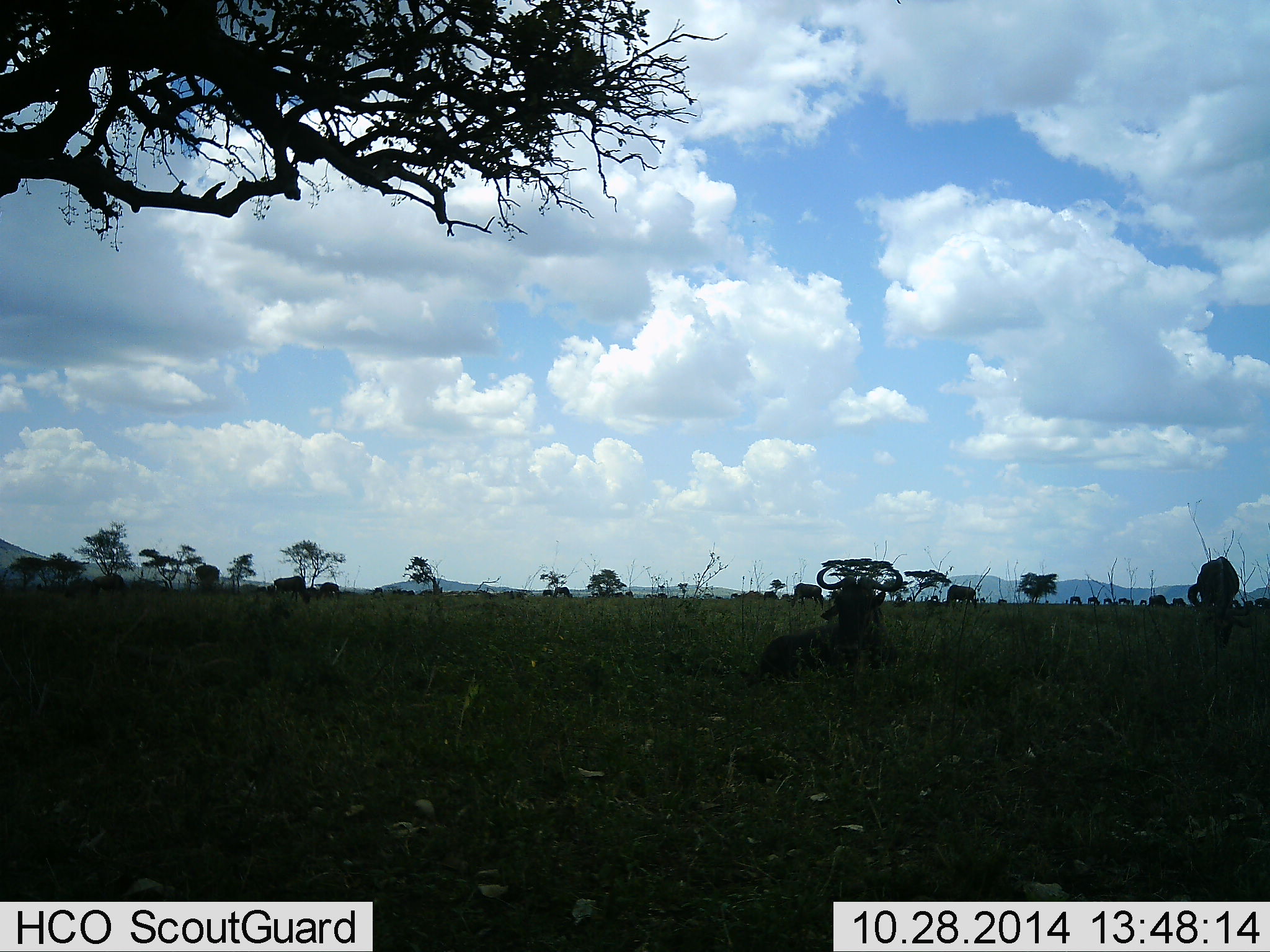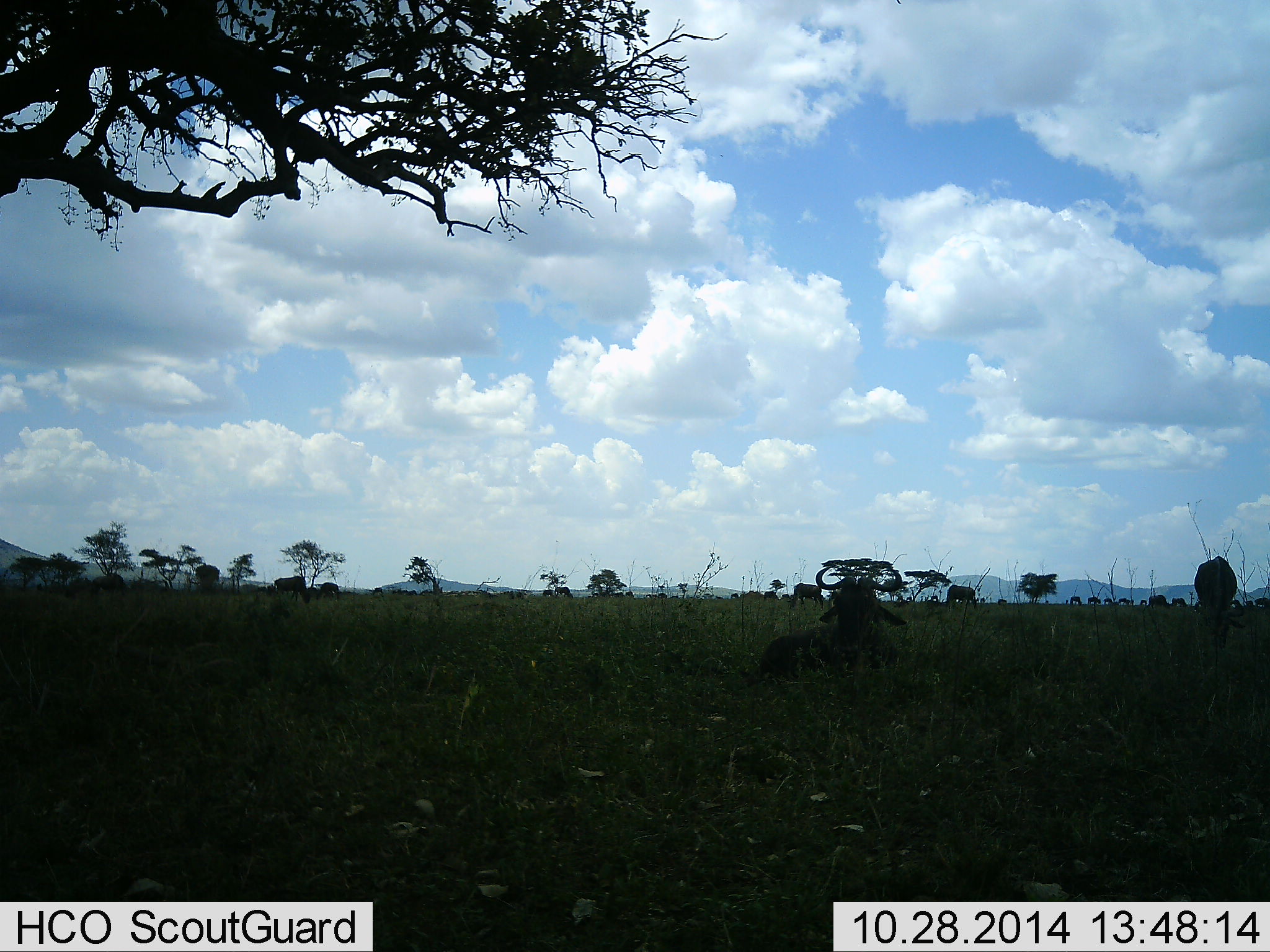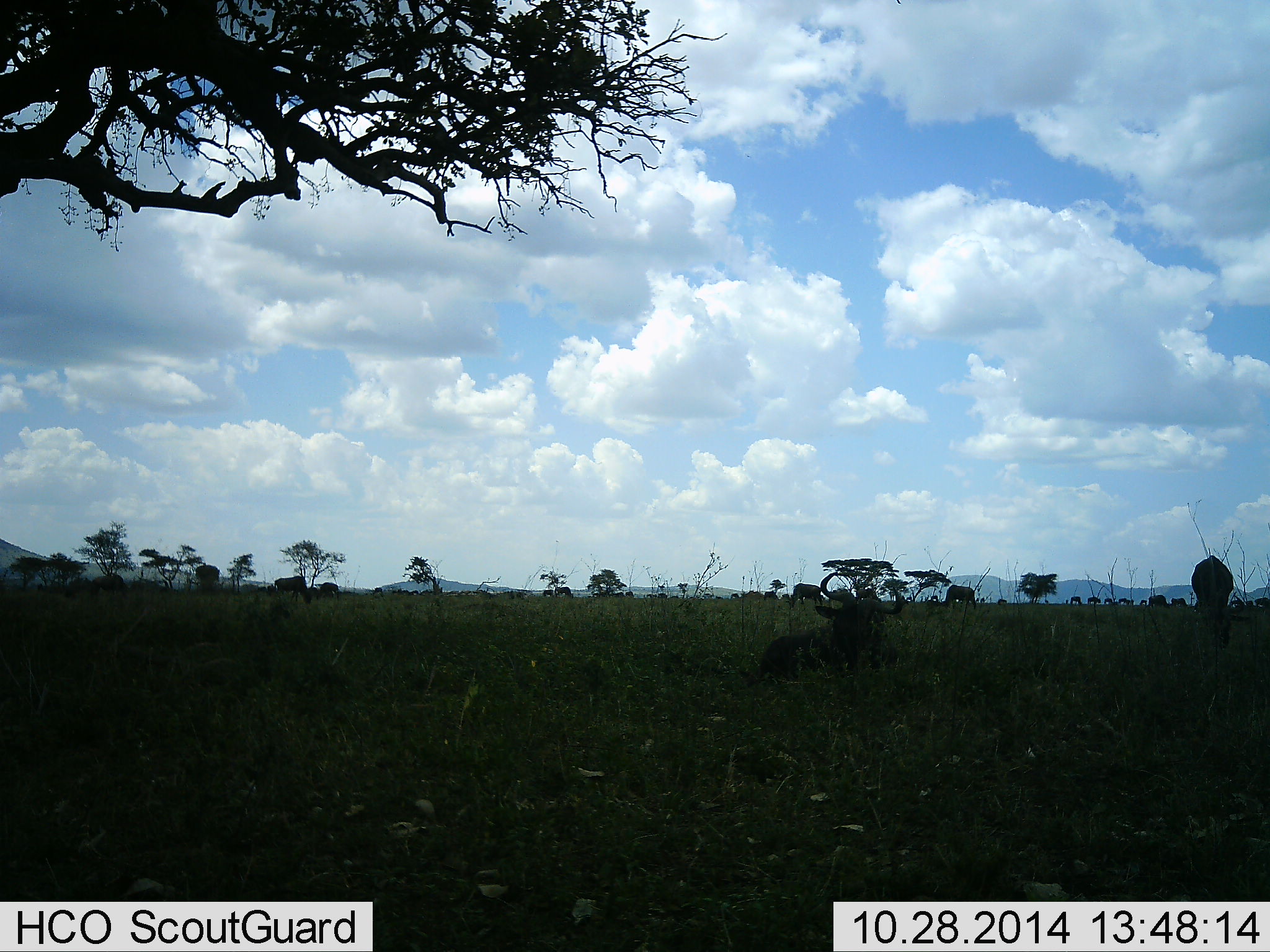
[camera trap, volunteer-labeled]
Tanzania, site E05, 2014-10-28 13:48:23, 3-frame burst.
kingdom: Animalia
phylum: Chordata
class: Mammalia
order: Artiodactyla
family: Bovidae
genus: Connochaetes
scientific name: Connochaetes taurinus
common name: blue wildebeest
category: wildebeest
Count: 11-50.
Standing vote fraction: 40%.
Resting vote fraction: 90%.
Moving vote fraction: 0%.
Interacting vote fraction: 0%.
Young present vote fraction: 0%.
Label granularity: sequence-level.